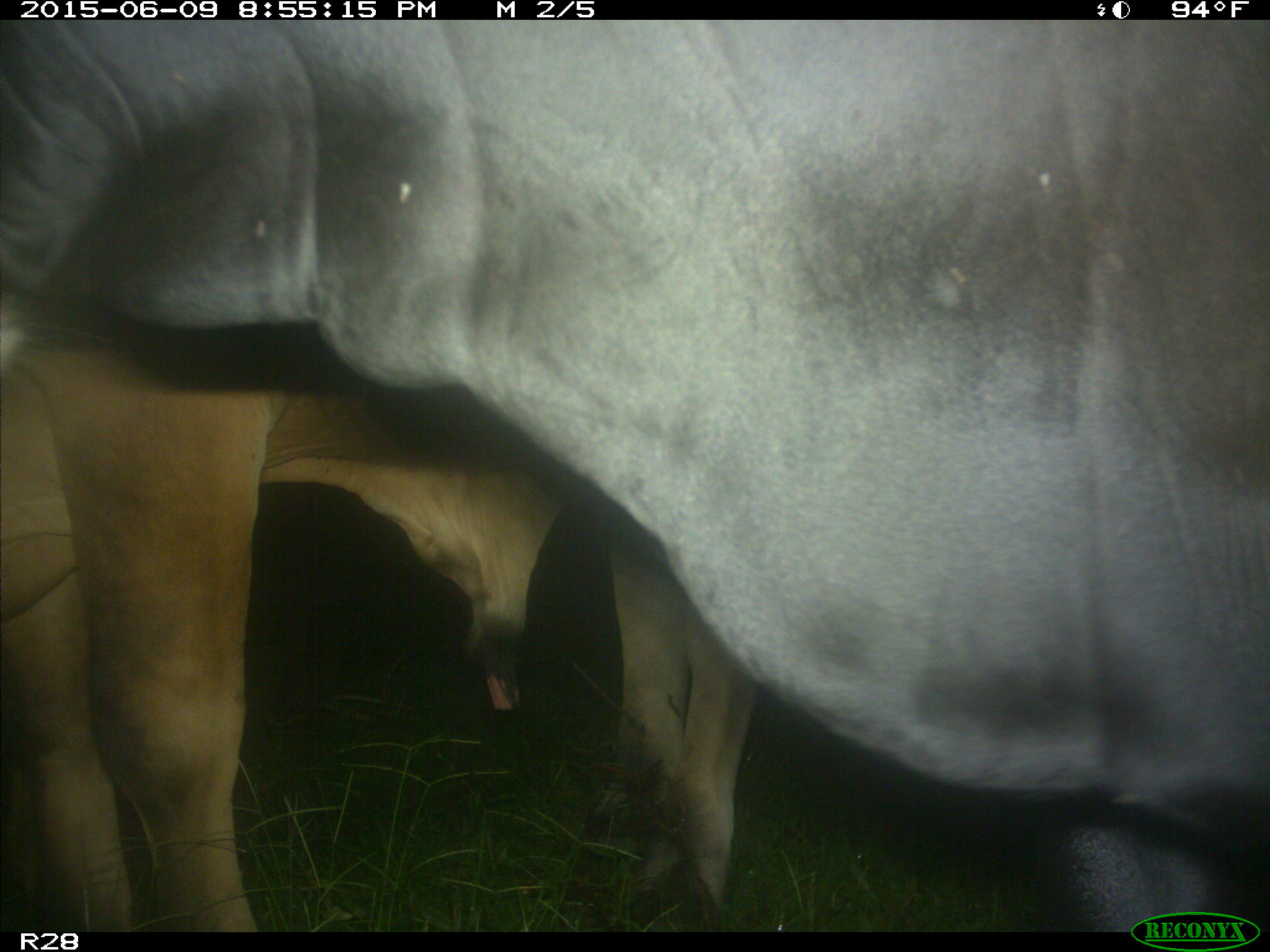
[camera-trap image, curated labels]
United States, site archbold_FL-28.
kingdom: Animalia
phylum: Chordata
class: Mammalia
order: Artiodactyla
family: Bovidae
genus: Bos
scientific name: Bos taurus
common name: domestic cow